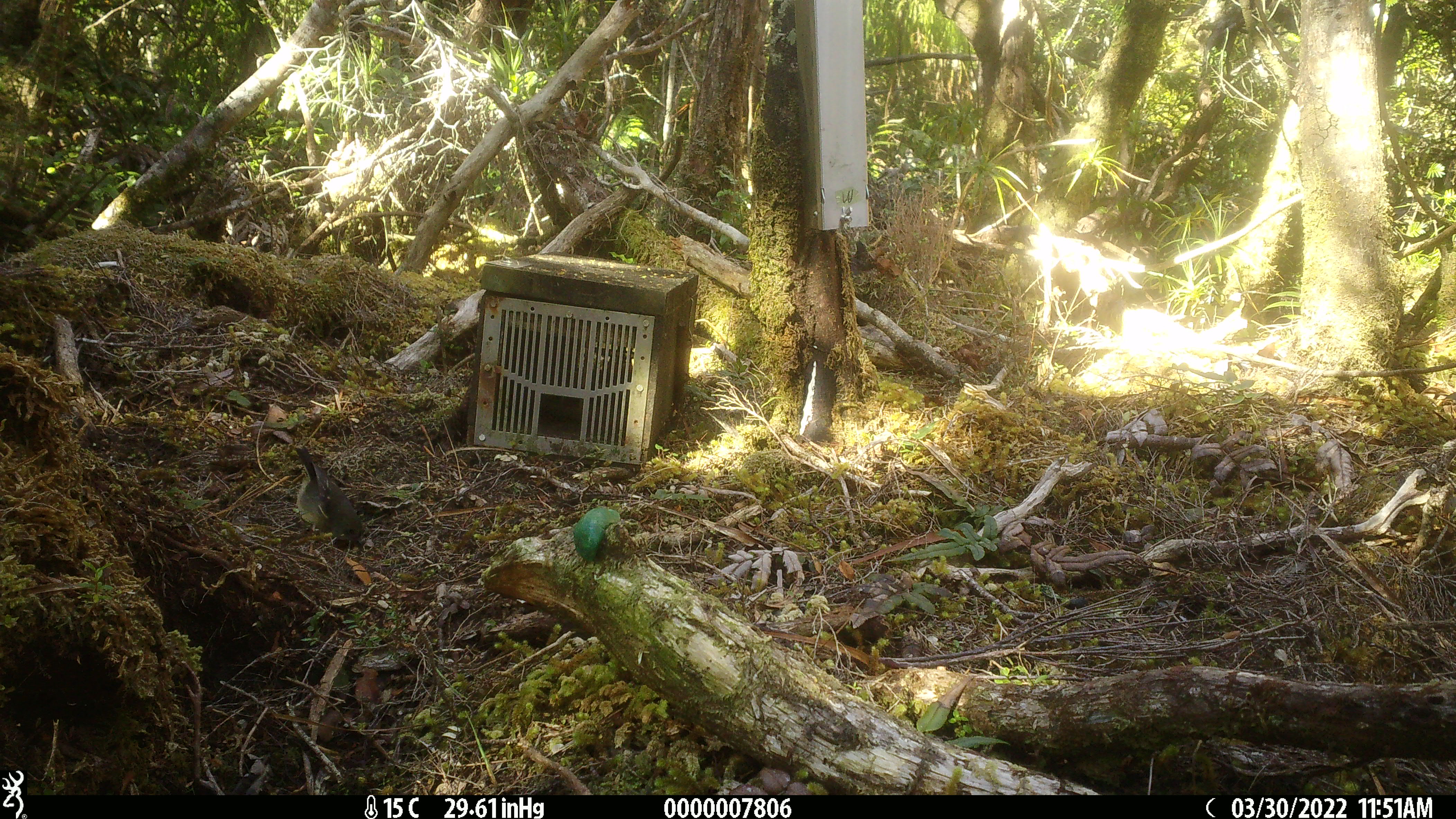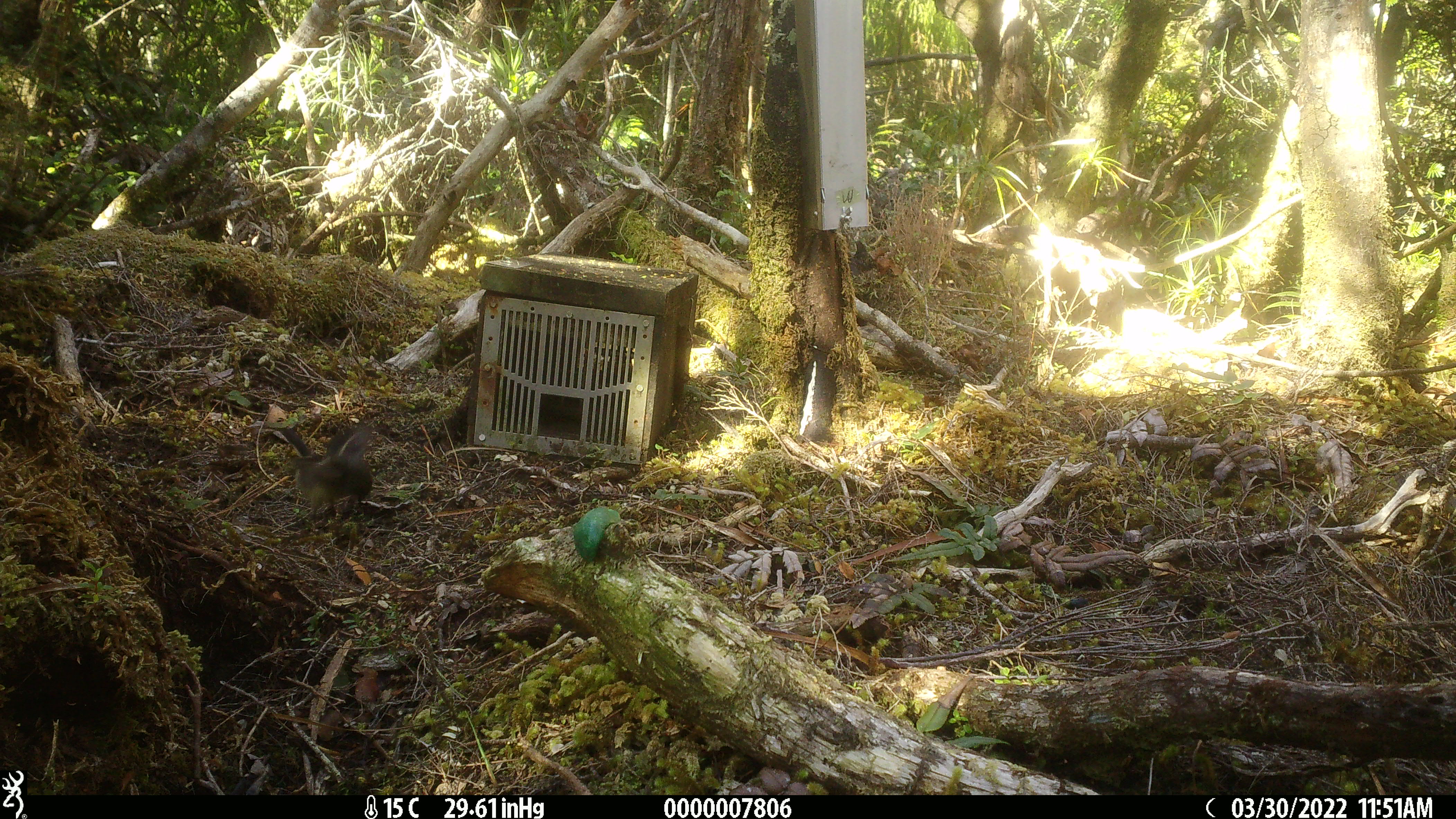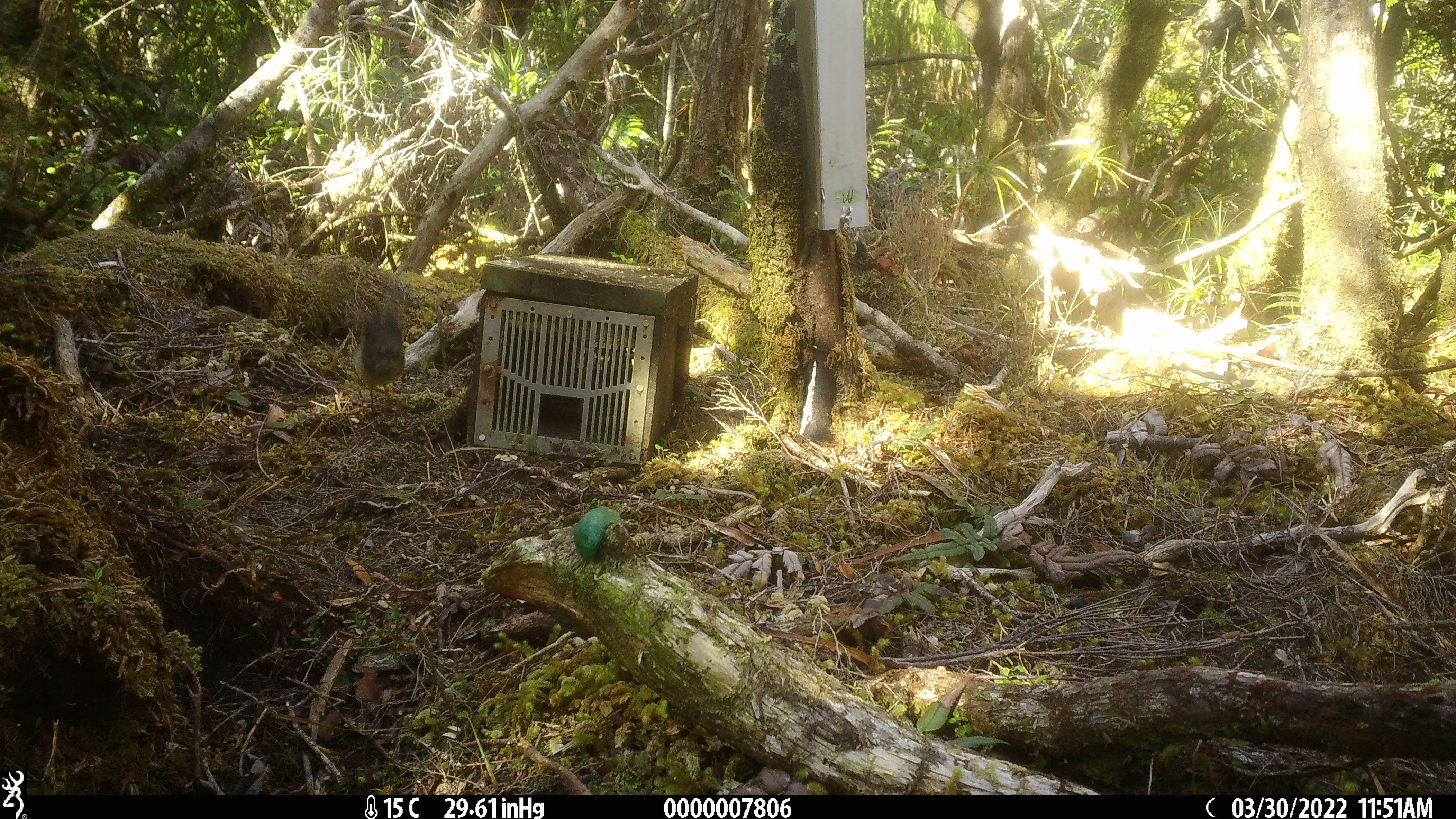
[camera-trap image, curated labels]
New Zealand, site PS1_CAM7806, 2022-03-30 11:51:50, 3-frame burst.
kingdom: Animalia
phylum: Chordata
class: Aves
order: Passeriformes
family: Petroicidae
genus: Petroica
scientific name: Petroica macrocephala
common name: tomtit